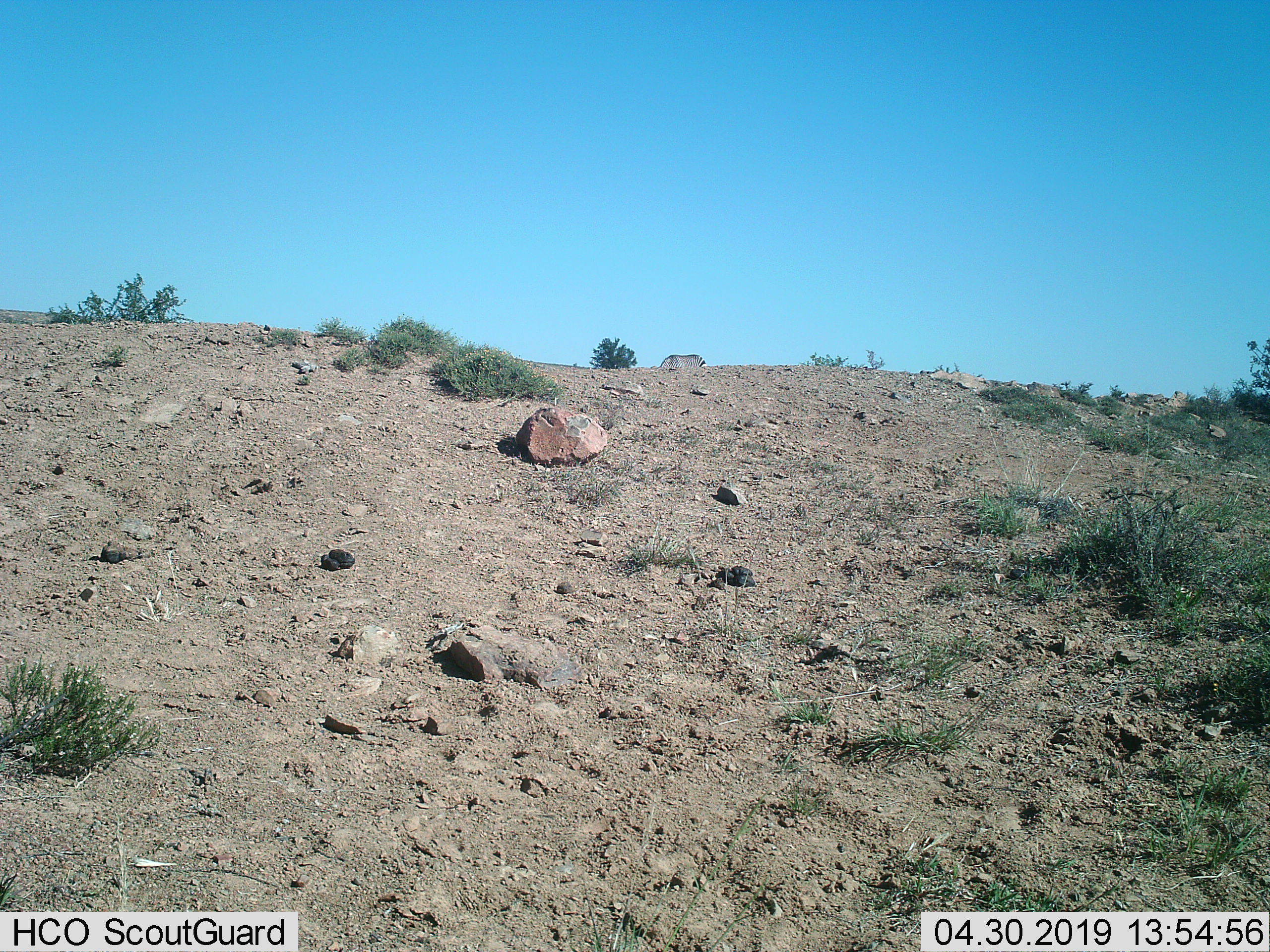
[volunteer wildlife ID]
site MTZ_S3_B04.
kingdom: Animalia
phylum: Chordata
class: Mammalia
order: Perissodactyla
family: Equidae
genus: Equus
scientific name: Equus zebra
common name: mountain zebra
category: zebramountain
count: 1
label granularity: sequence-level